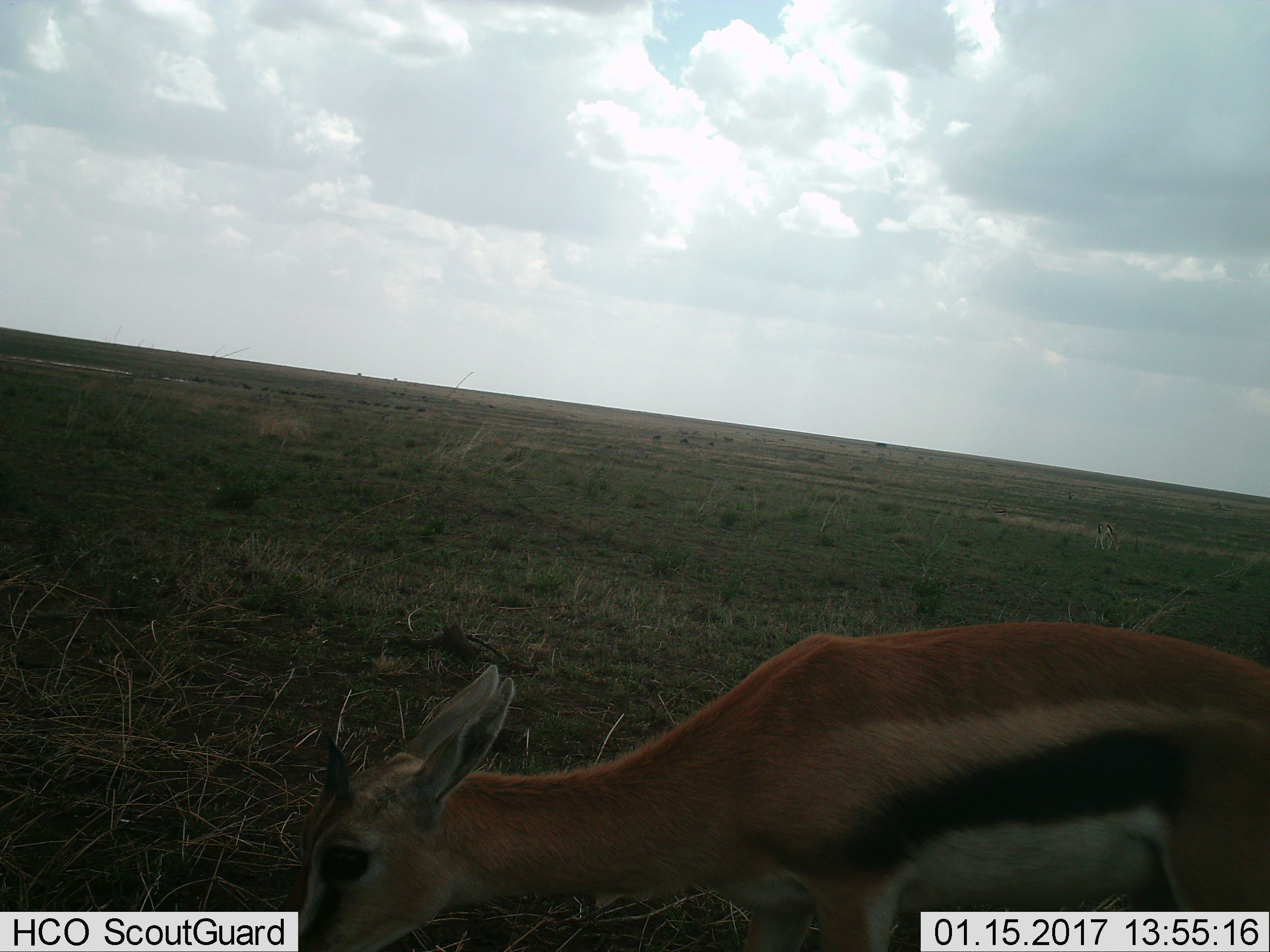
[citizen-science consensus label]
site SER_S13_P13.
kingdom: Animalia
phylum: Chordata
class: Mammalia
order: Artiodactyla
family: Bovidae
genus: Eudorcas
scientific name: Eudorcas thomsonii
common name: thomson's gazelle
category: gazellethomsons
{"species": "gazellethomsons (thomson's gazelle) (Eudorcas thomsonii)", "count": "1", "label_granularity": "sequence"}